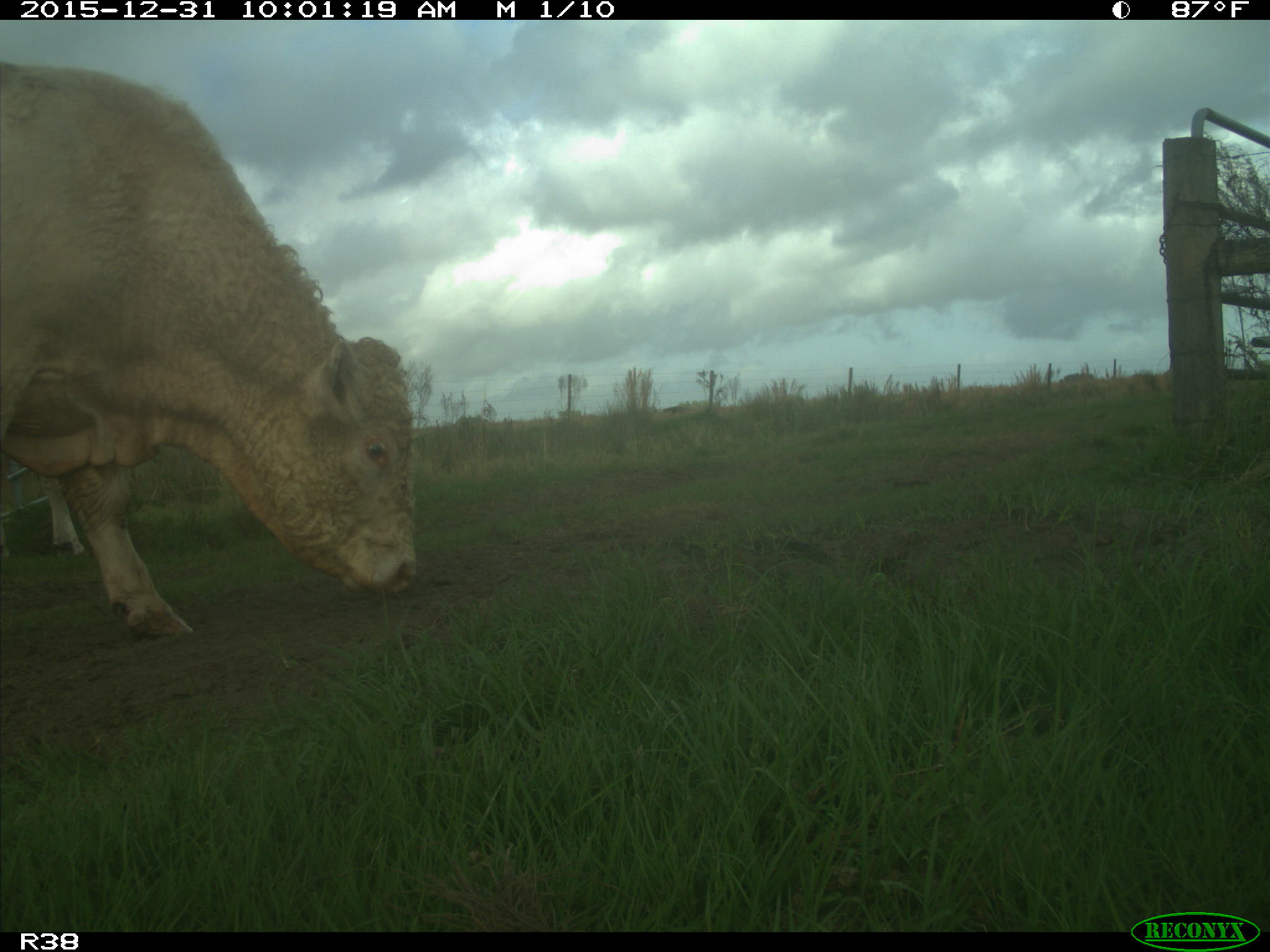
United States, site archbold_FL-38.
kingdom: Animalia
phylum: Chordata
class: Mammalia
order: Artiodactyla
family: Bovidae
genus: Bos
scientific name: Bos taurus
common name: domestic cow